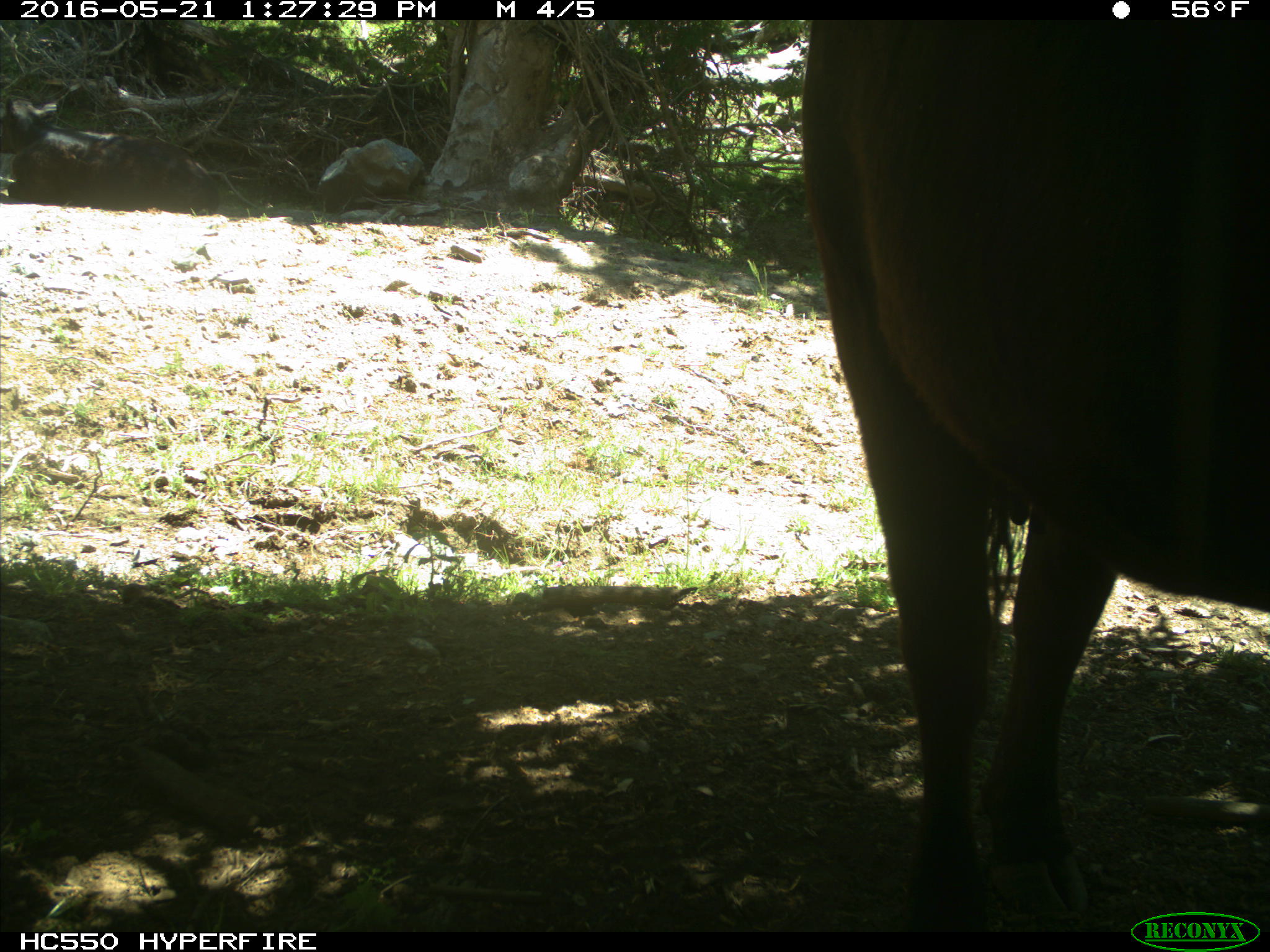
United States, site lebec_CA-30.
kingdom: Animalia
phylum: Chordata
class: Mammalia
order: Artiodactyla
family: Bovidae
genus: Bos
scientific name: Bos taurus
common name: domestic cow